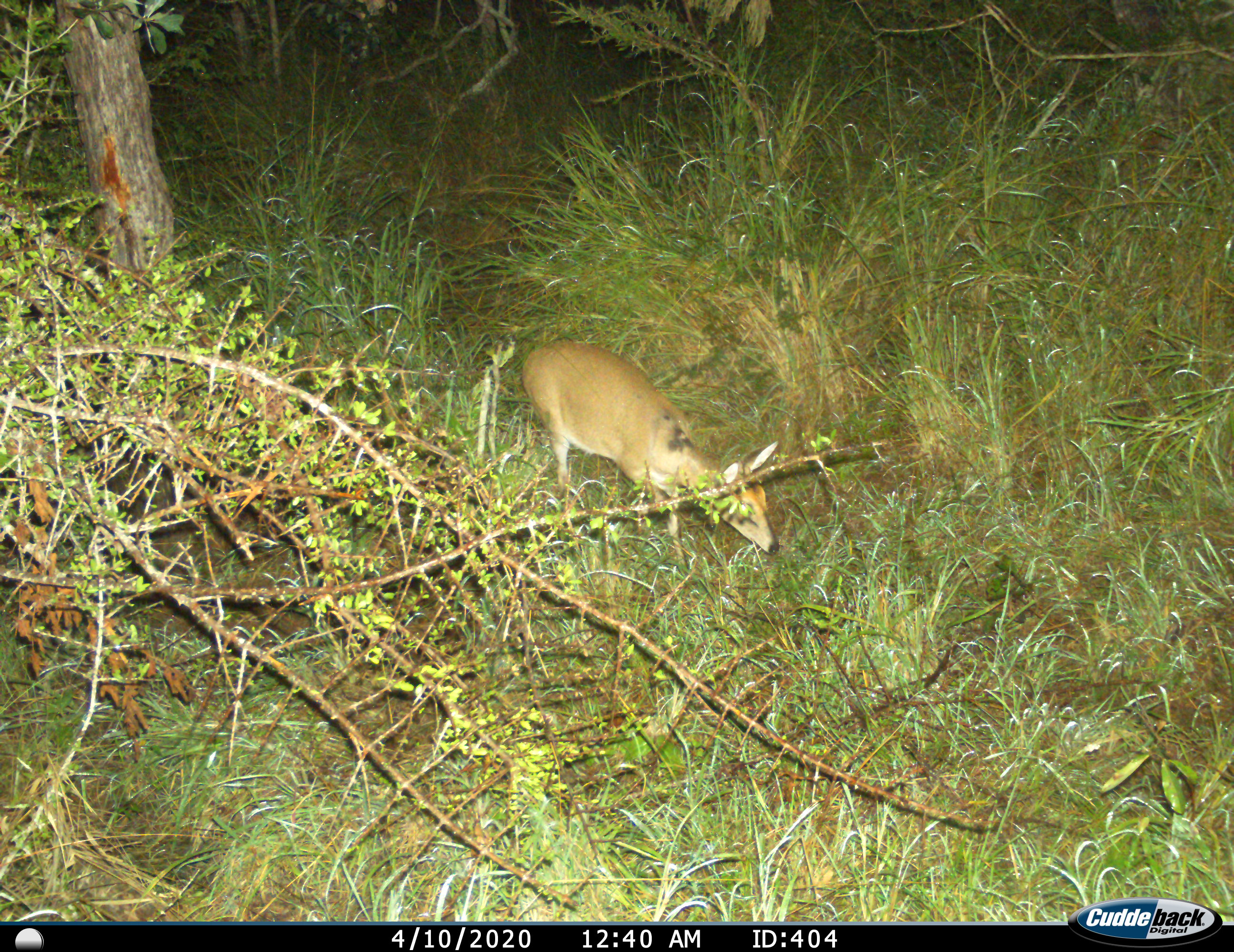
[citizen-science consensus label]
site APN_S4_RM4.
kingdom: Animalia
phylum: Chordata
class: Mammalia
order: Artiodactyla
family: Bovidae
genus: Sylvicapra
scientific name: Sylvicapra grimmia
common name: common duiker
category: duikercommongrey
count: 1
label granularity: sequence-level